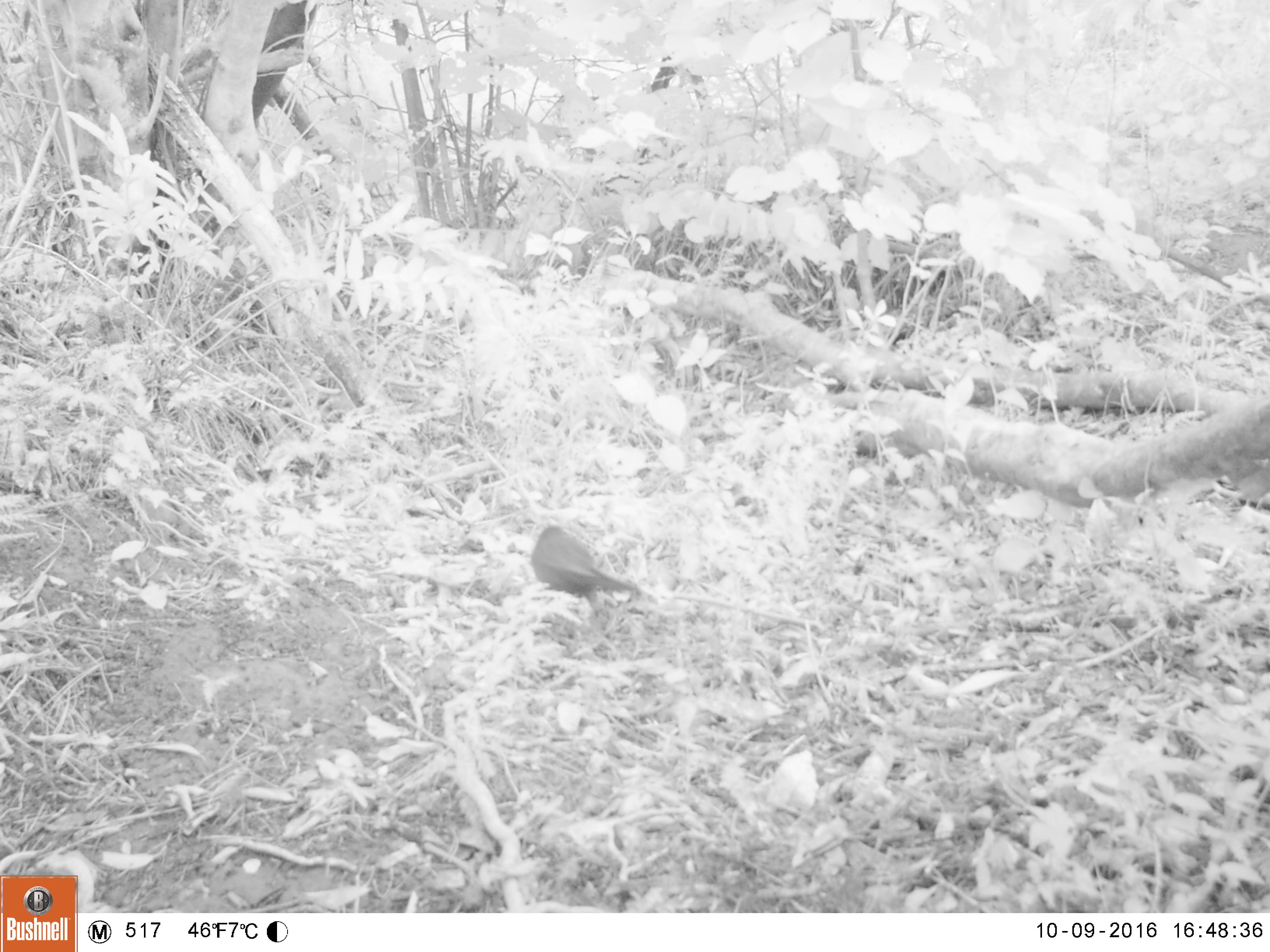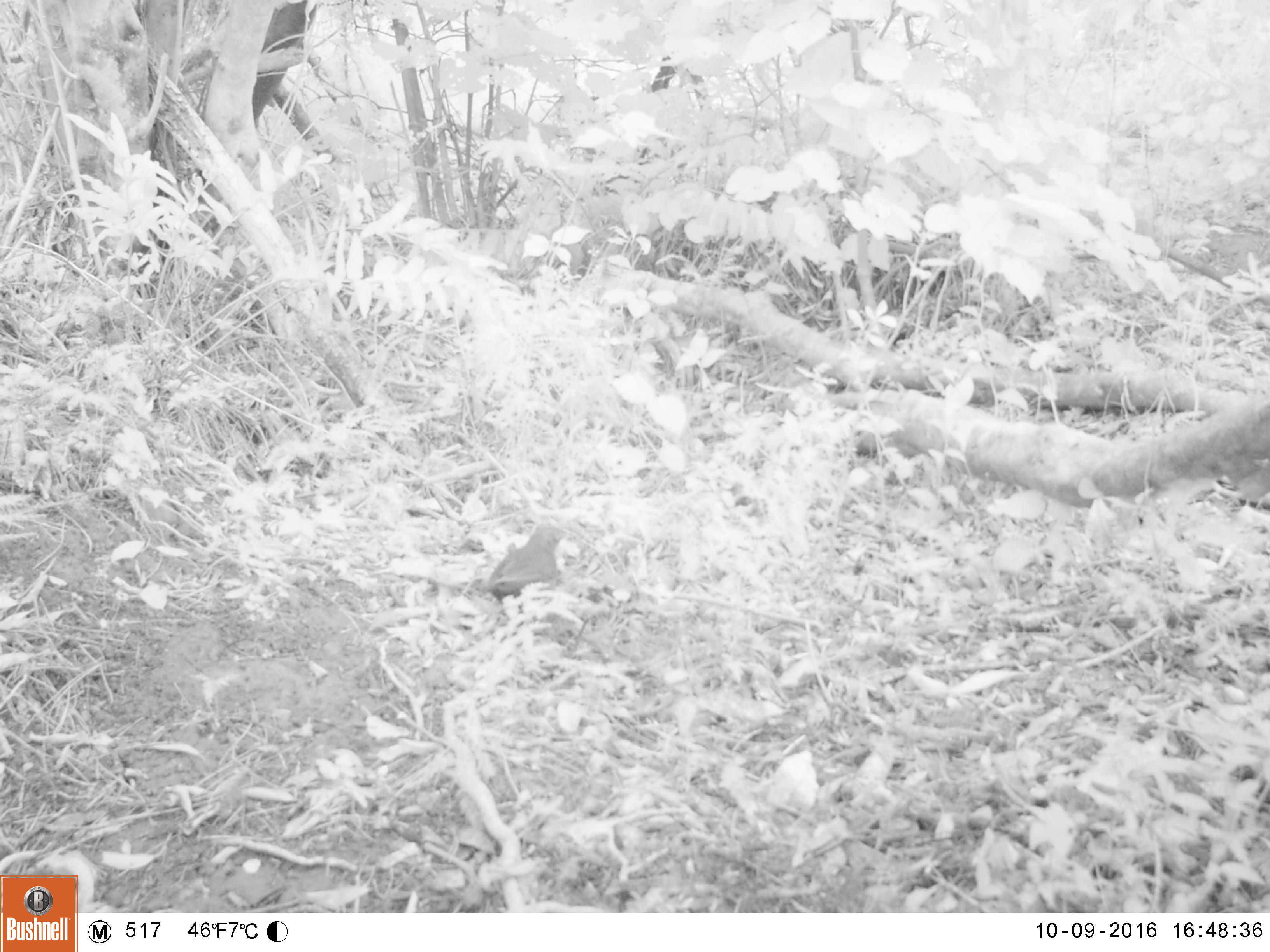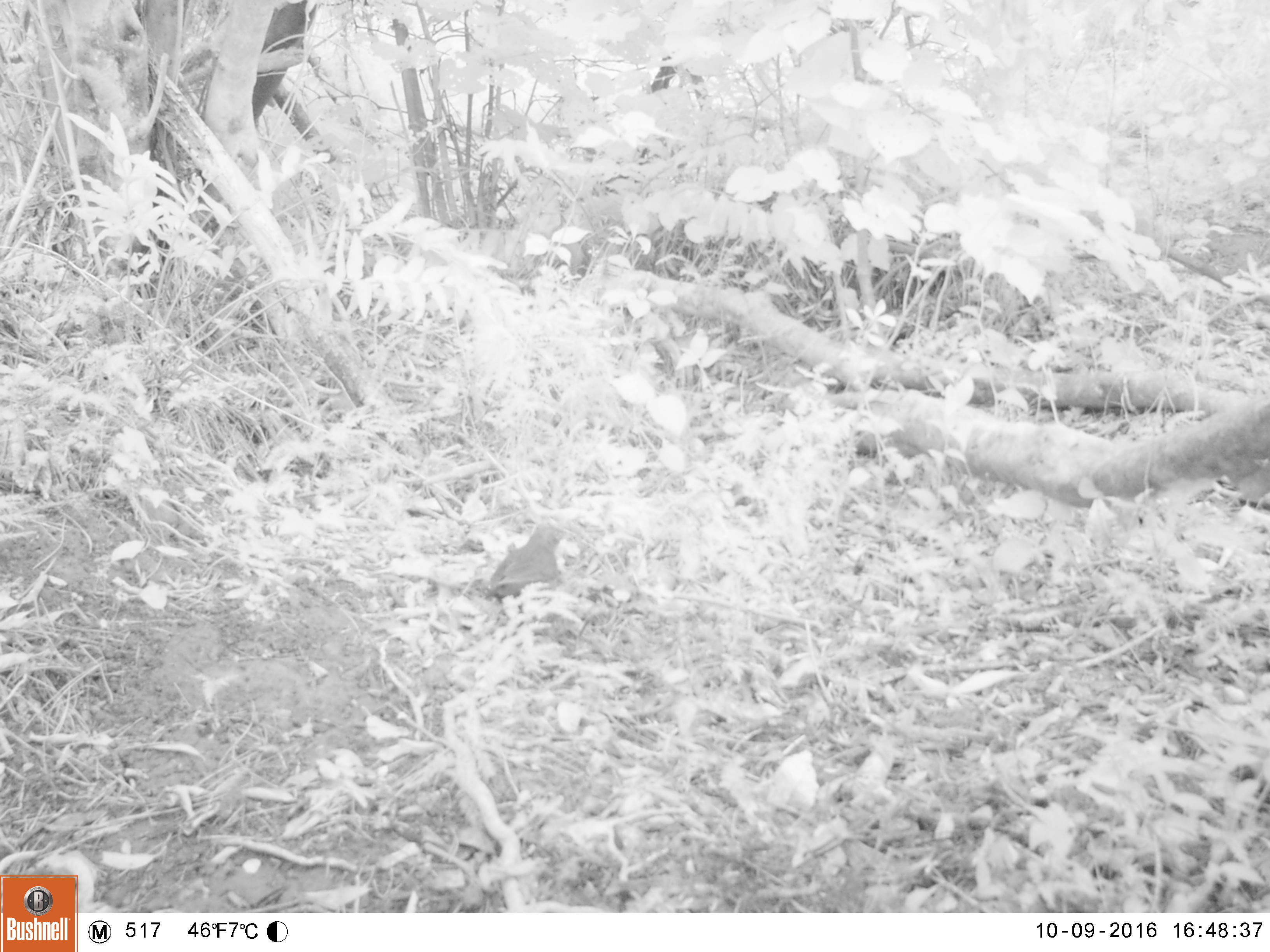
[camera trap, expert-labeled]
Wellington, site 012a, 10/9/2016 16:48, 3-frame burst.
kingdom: Animalia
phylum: Chordata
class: Aves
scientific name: Aves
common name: bird